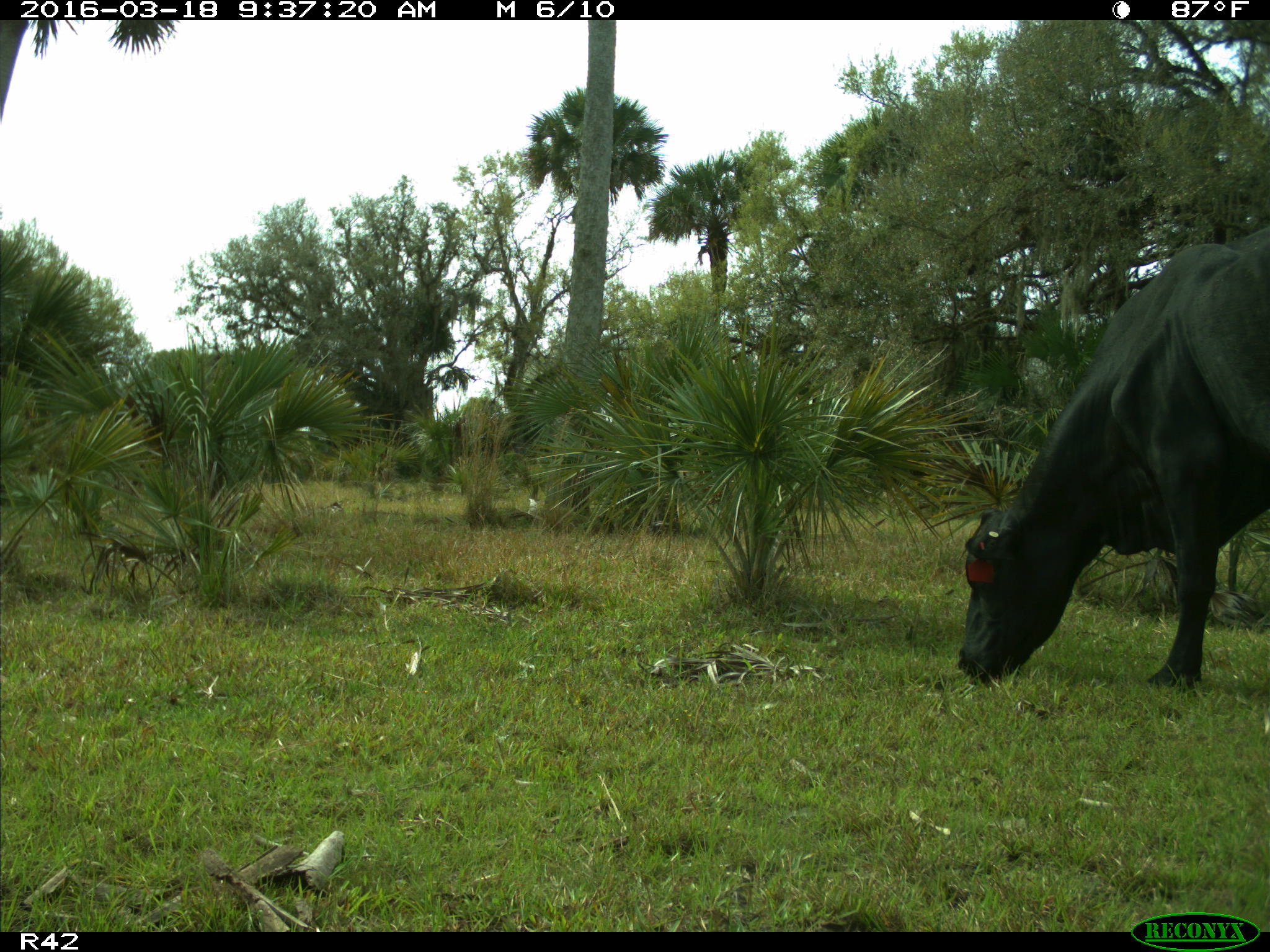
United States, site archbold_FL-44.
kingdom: Animalia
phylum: Chordata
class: Mammalia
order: Artiodactyla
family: Bovidae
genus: Bos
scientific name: Bos taurus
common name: domestic cow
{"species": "Bos taurus (domestic cow)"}